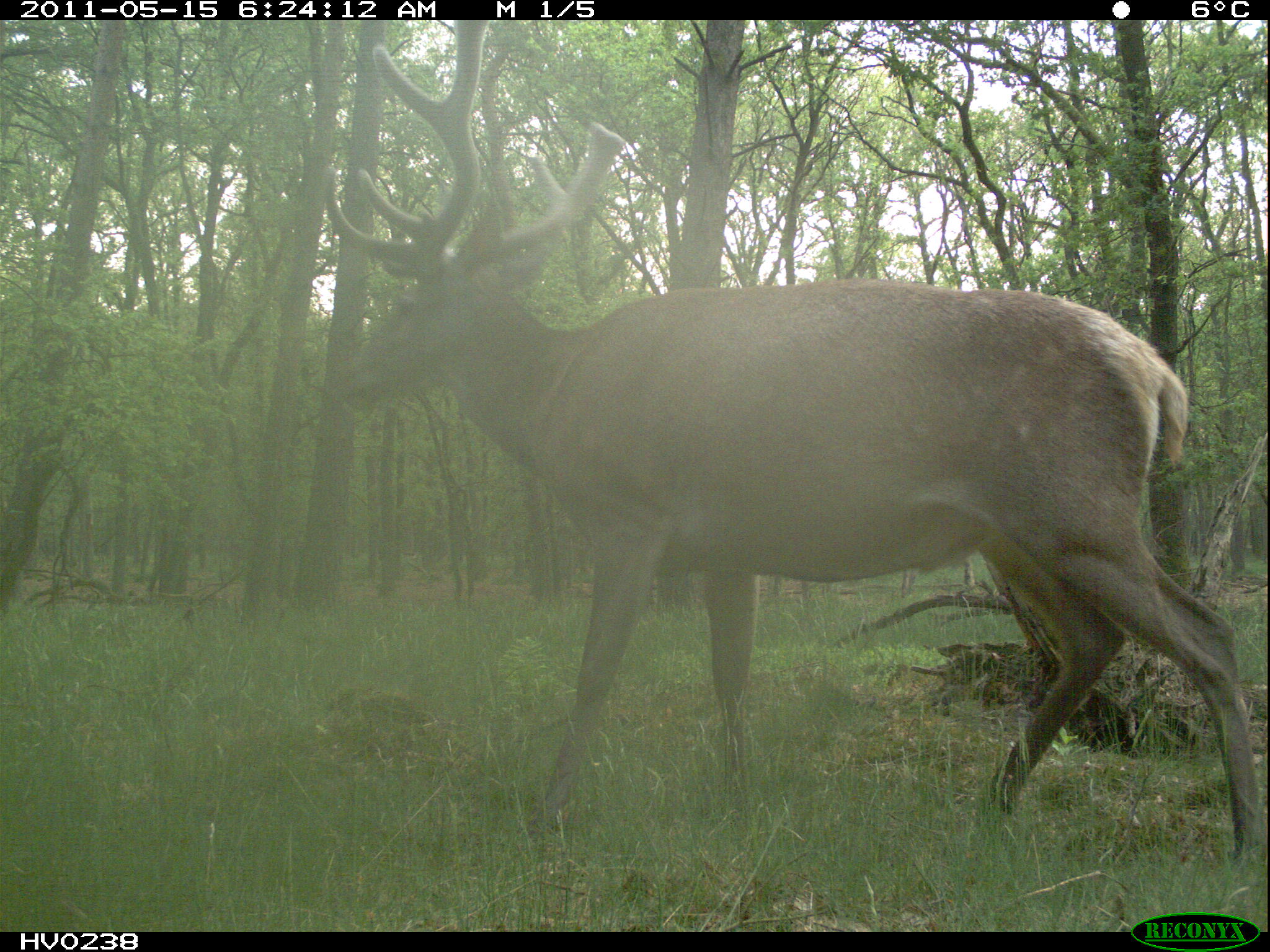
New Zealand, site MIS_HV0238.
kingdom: Animalia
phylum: Chordata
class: Mammalia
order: Artiodactyla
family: Cervidae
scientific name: Cervidae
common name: deer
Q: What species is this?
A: Deer (Cervidae).